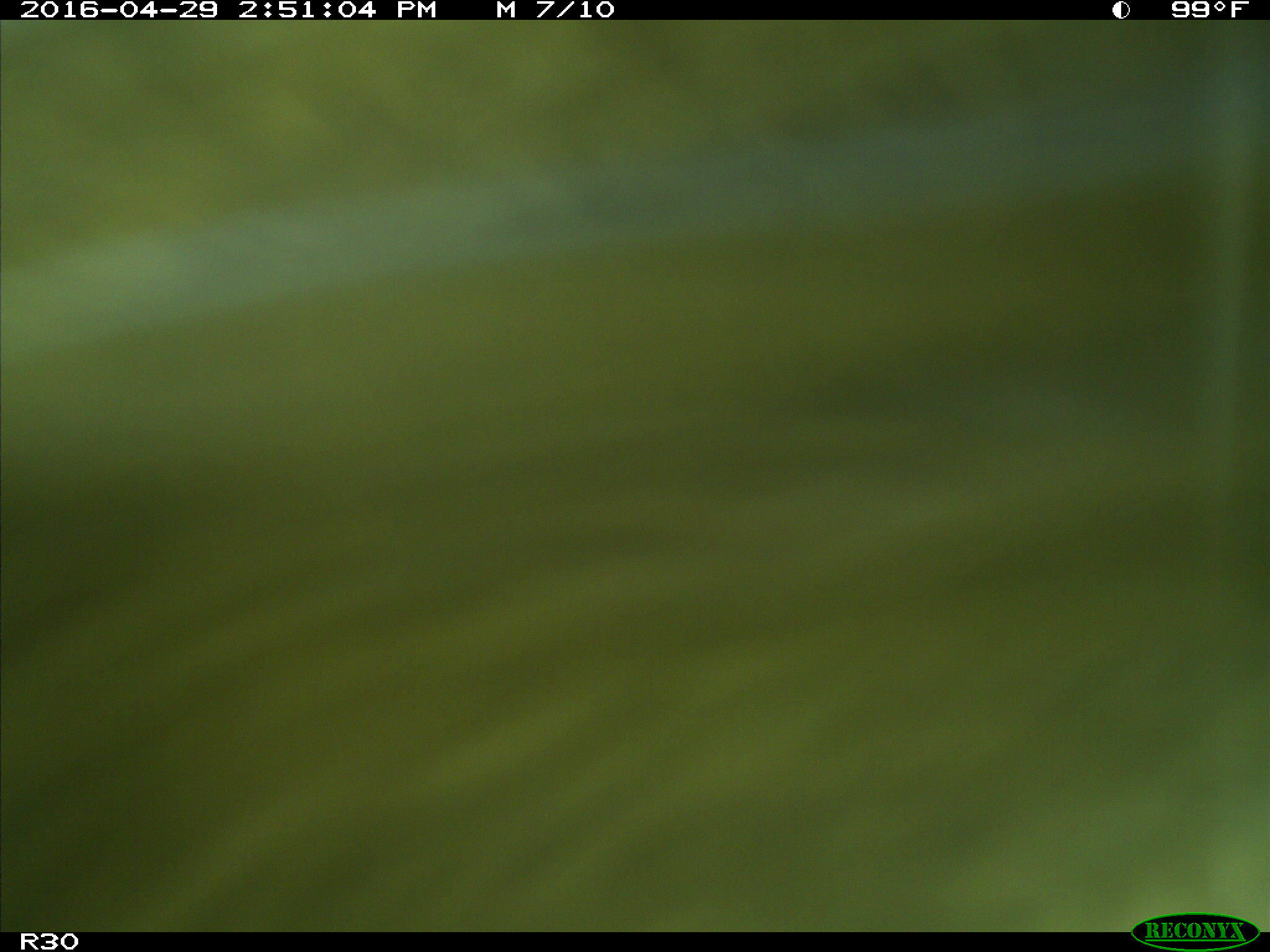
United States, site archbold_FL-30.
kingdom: Animalia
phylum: Chordata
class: Mammalia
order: Artiodactyla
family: Bovidae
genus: Bos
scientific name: Bos taurus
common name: domestic cow